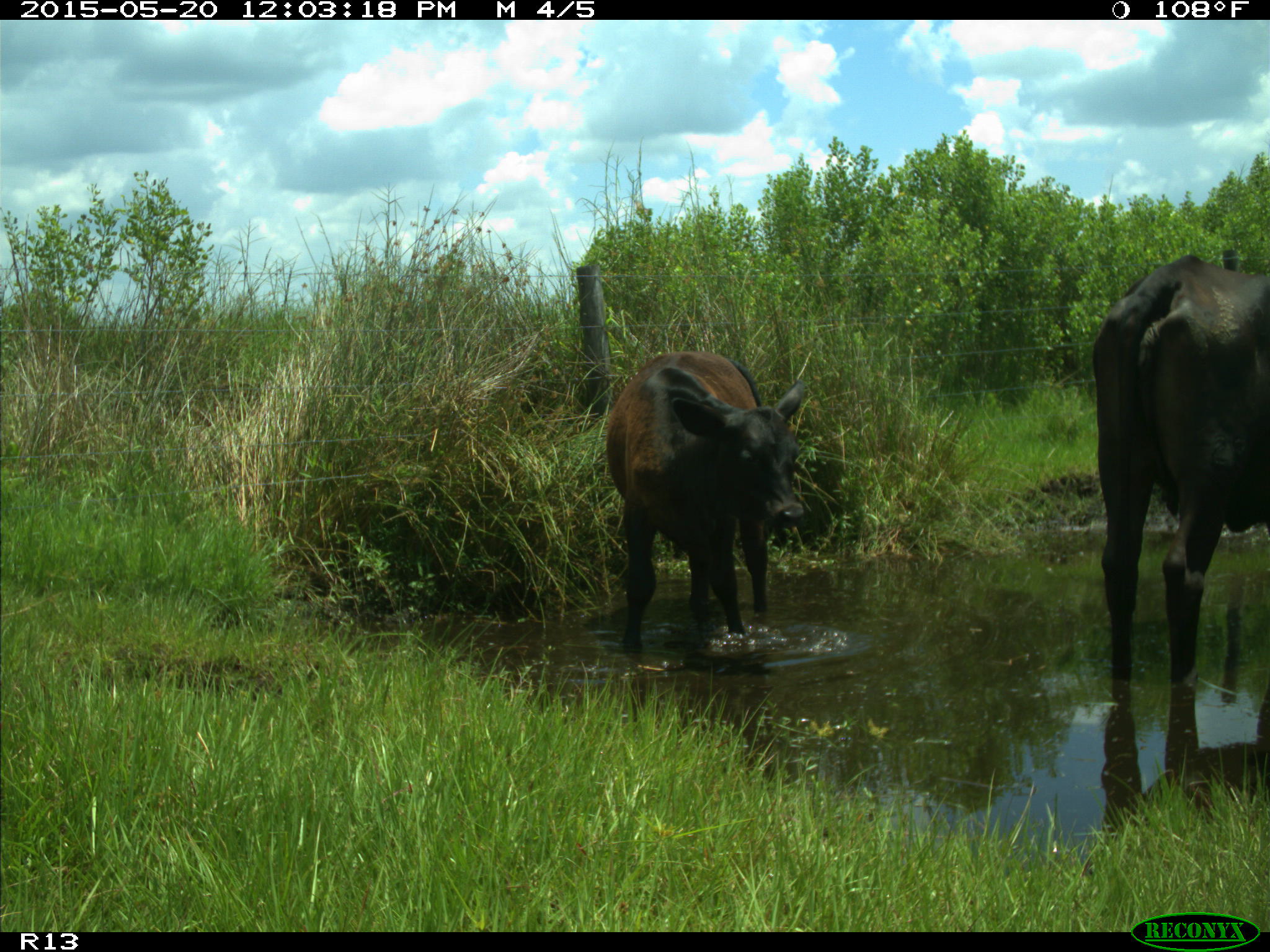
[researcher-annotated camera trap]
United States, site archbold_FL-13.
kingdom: Animalia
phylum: Chordata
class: Mammalia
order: Artiodactyla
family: Bovidae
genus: Bos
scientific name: Bos taurus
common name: domestic cow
Bos taurus (domestic cow).